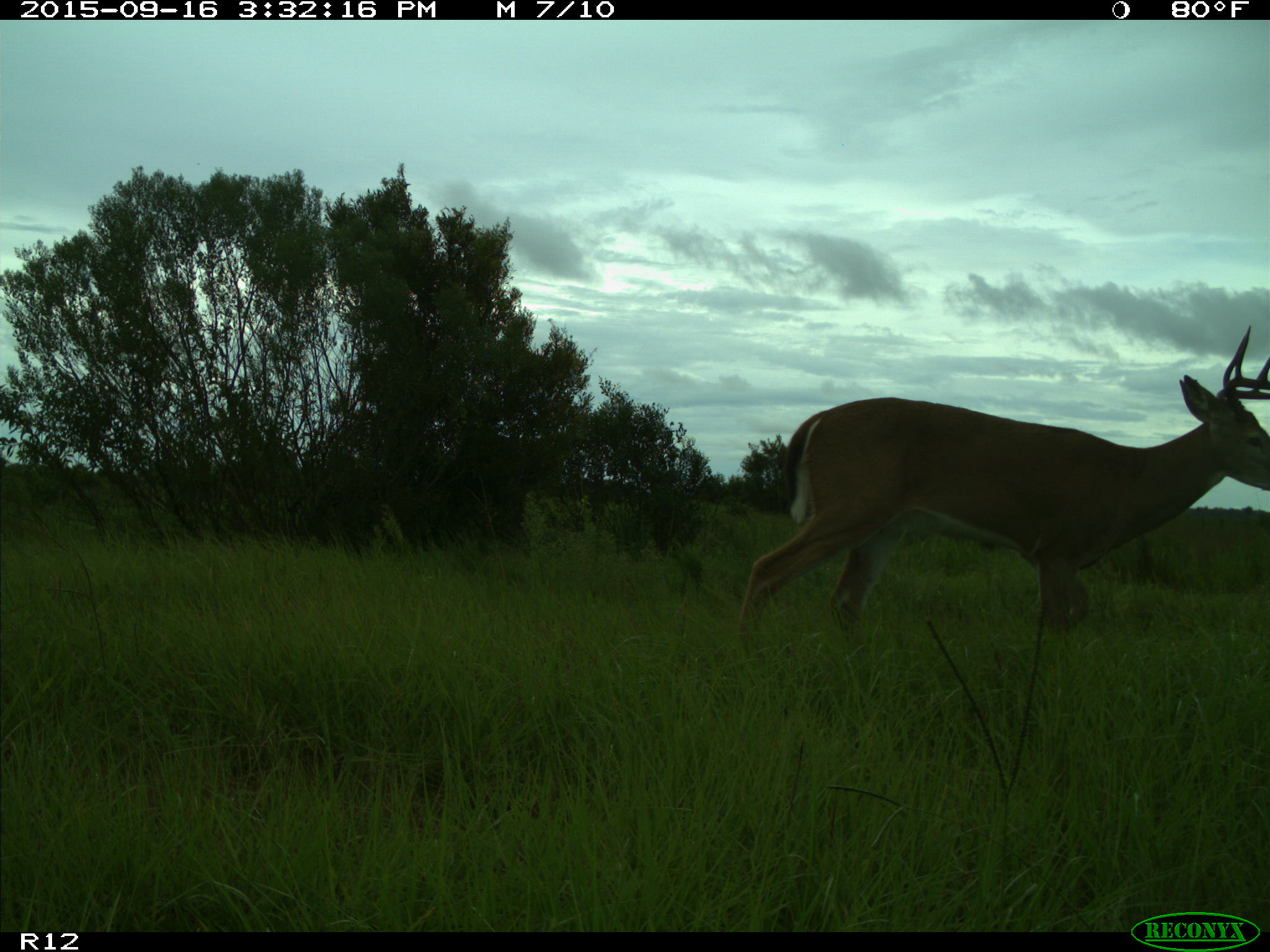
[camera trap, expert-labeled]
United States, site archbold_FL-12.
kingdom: Animalia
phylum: Chordata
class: Mammalia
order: Artiodactyla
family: Cervidae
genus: Odocoileus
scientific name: Odocoileus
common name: deer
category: unidentified deer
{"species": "unidentified deer (deer) (Odocoileus)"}